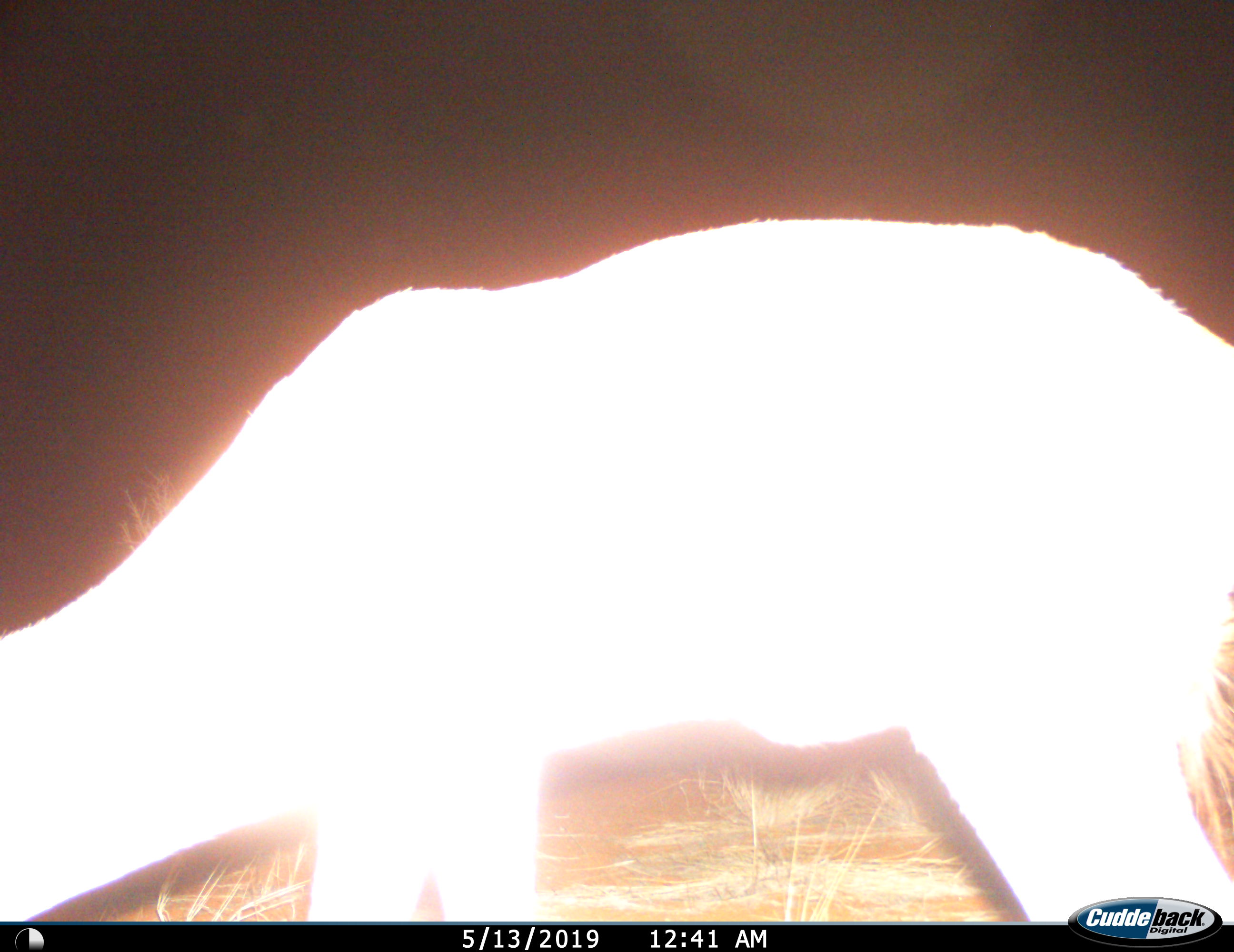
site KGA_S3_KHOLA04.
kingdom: Animalia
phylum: Chordata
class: Mammalia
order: Artiodactyla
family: Bovidae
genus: Antidorcas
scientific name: Antidorcas marsupialis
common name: springbok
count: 1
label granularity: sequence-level